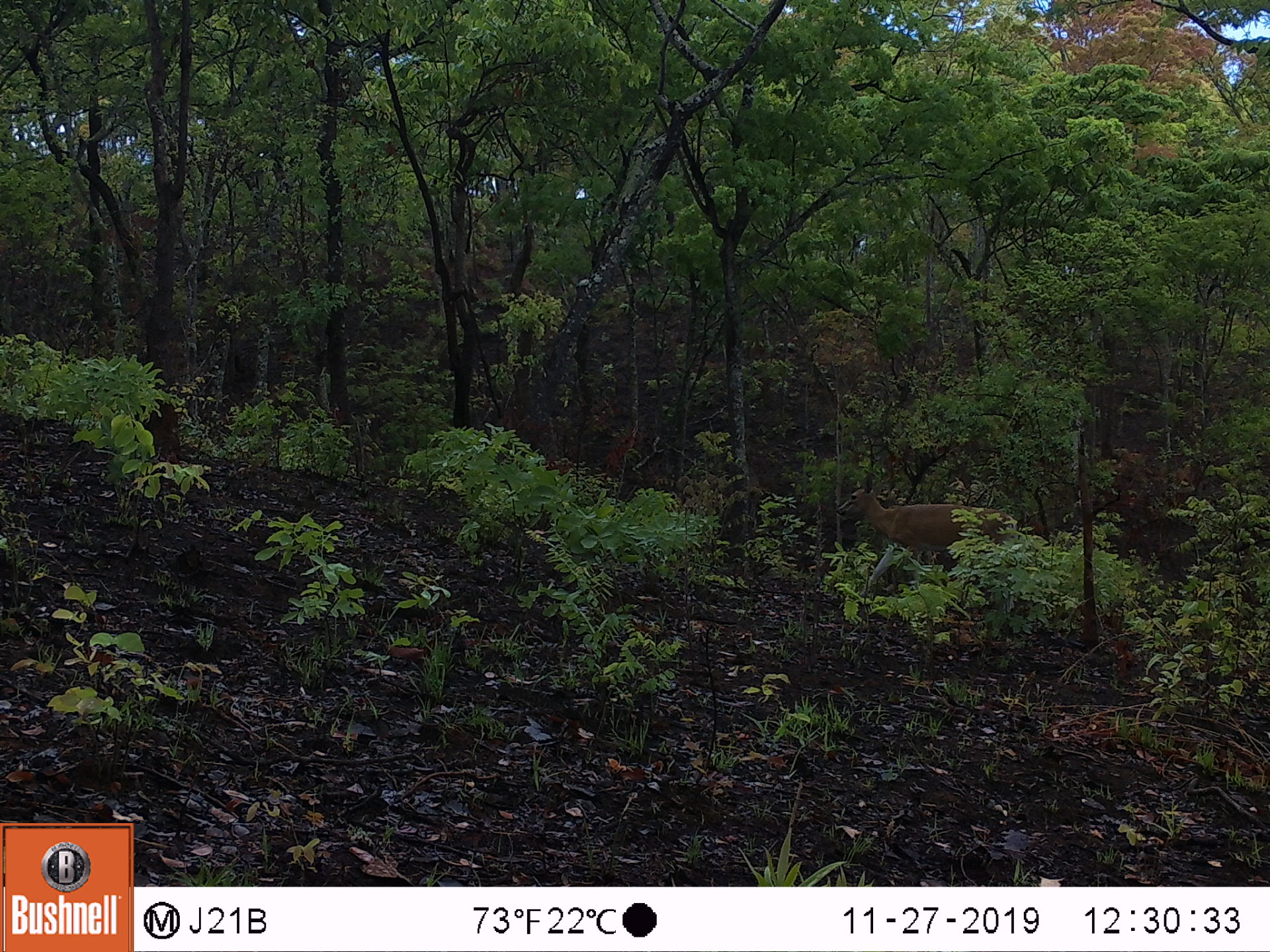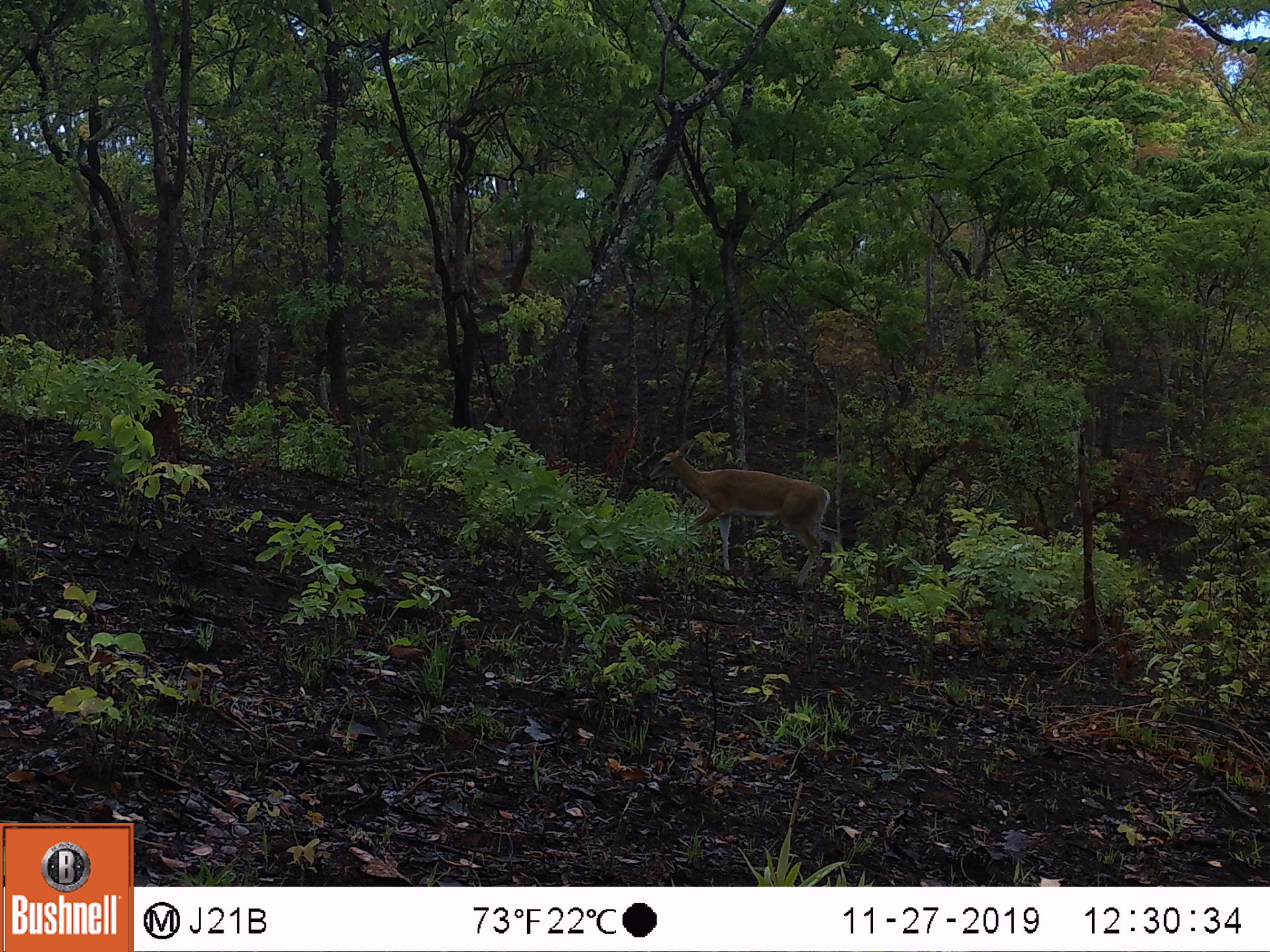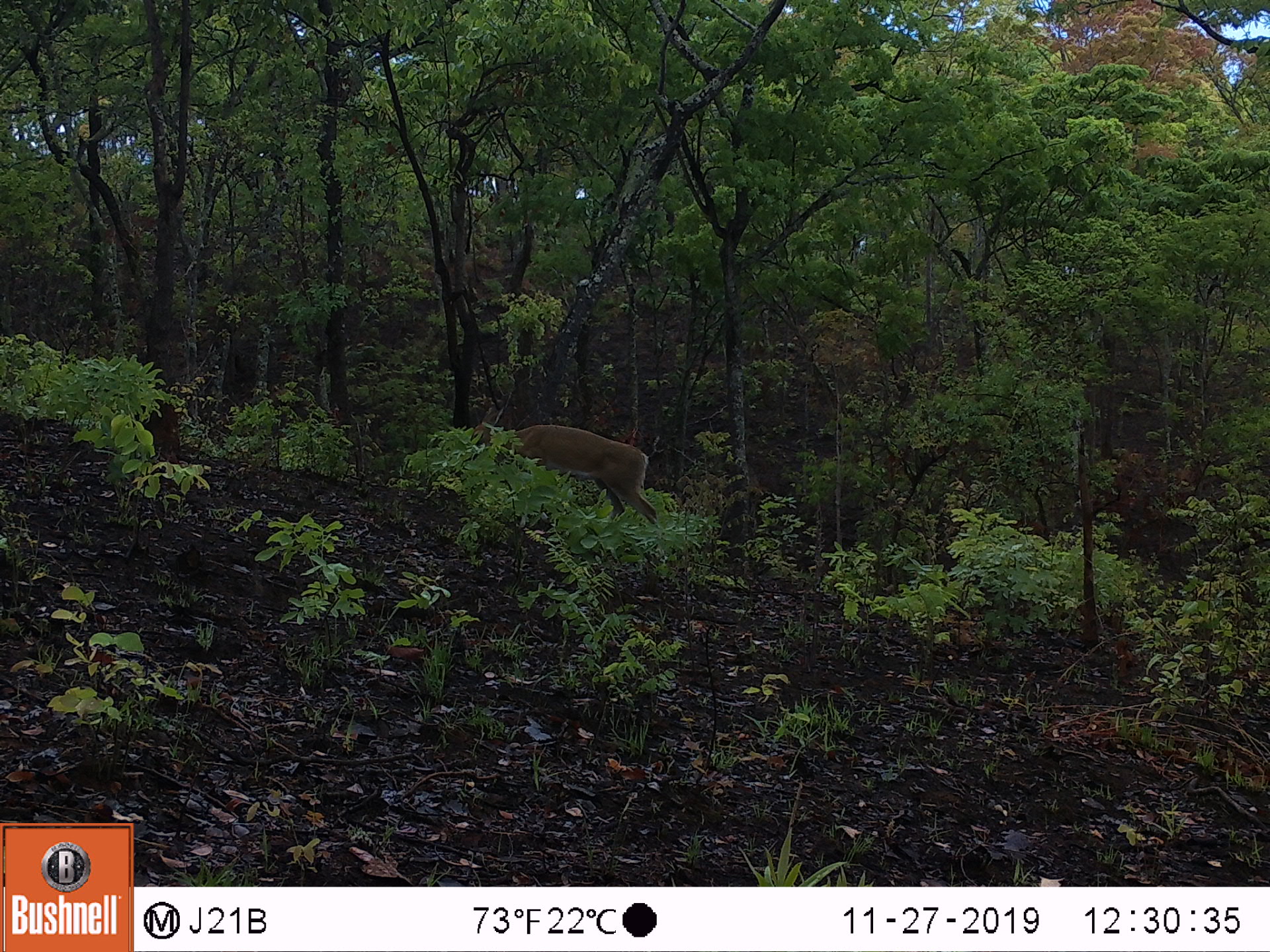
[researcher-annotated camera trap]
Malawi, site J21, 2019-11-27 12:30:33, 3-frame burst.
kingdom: Animalia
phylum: Chordata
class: Mammalia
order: Artiodactyla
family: Bovidae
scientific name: Antilopinae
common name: small antelope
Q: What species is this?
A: Small antelope (Antilopinae).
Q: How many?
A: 1.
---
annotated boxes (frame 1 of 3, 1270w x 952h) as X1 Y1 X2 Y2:
small antelope: 836 466 1013 583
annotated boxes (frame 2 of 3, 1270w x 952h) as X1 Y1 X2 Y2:
small antelope: 642 435 839 570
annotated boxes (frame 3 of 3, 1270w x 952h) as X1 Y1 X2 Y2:
small antelope: 465 400 663 526